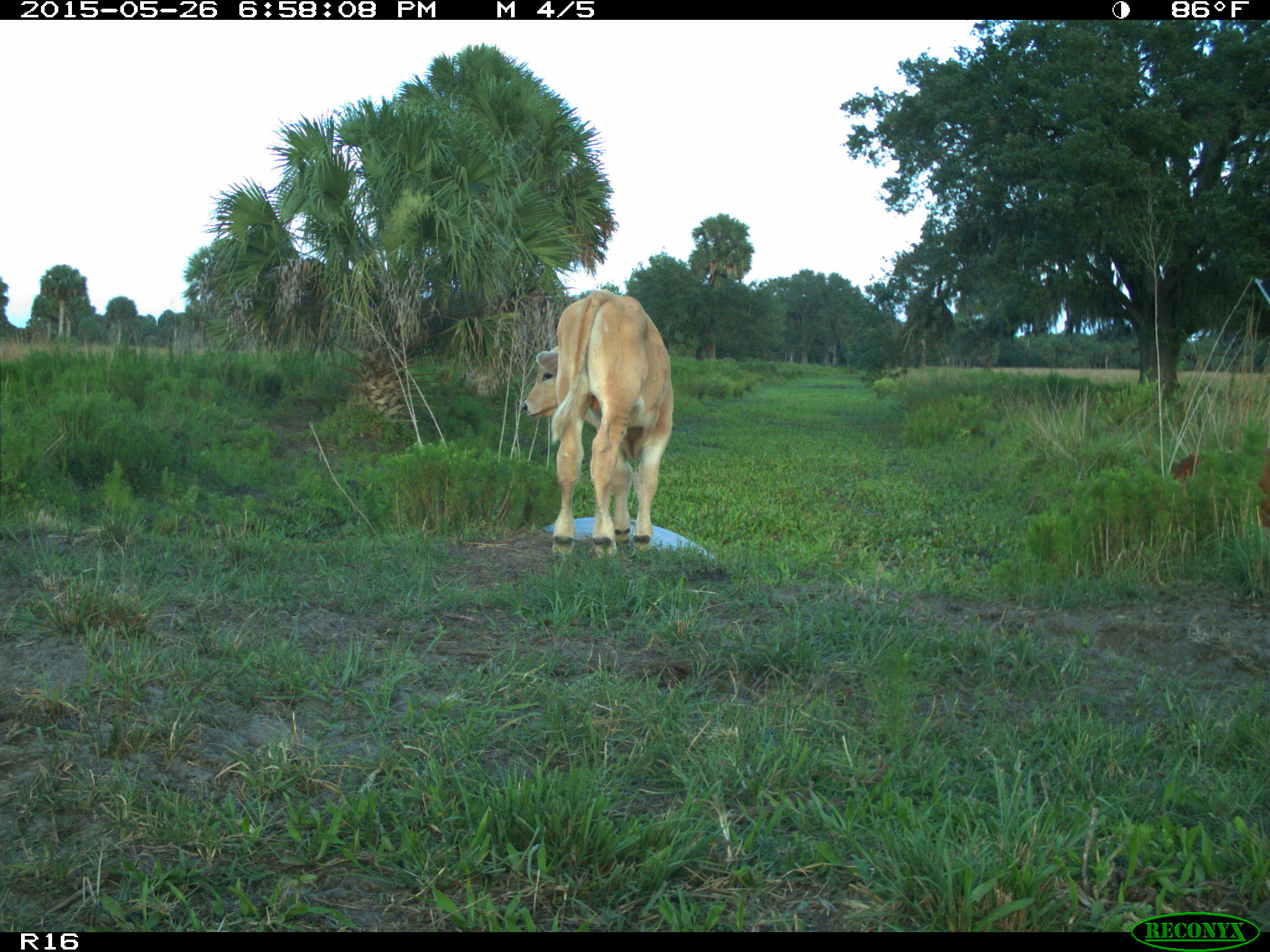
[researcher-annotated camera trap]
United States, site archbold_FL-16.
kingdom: Animalia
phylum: Chordata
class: Mammalia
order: Artiodactyla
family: Bovidae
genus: Bos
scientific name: Bos taurus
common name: domestic cow